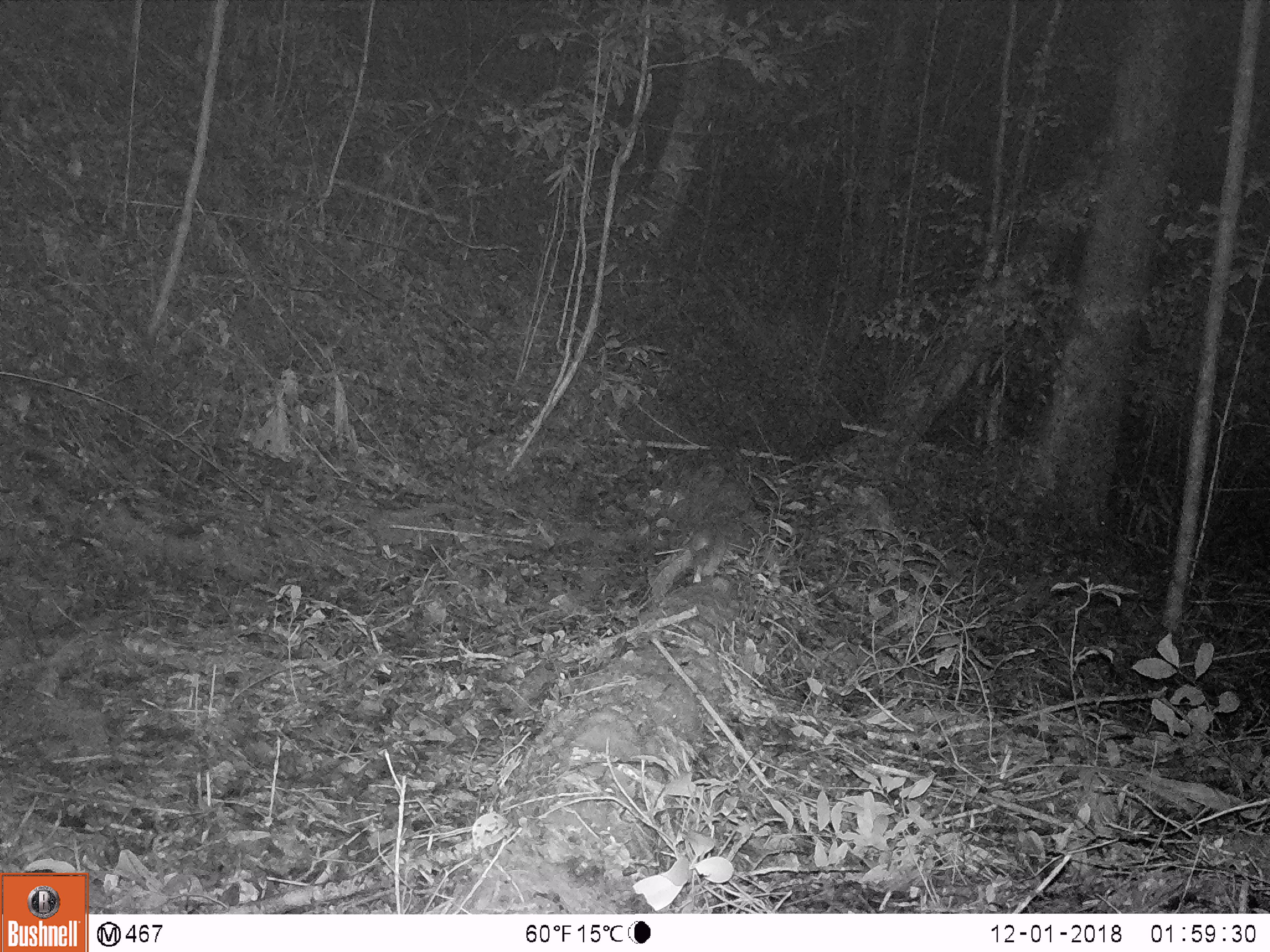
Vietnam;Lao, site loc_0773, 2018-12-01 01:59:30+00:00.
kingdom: Animalia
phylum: Chordata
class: Mammalia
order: Carnivora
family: Mustelidae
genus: Melogale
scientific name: Melogale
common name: ferret badger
Ferret badger (Melogale). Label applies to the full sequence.